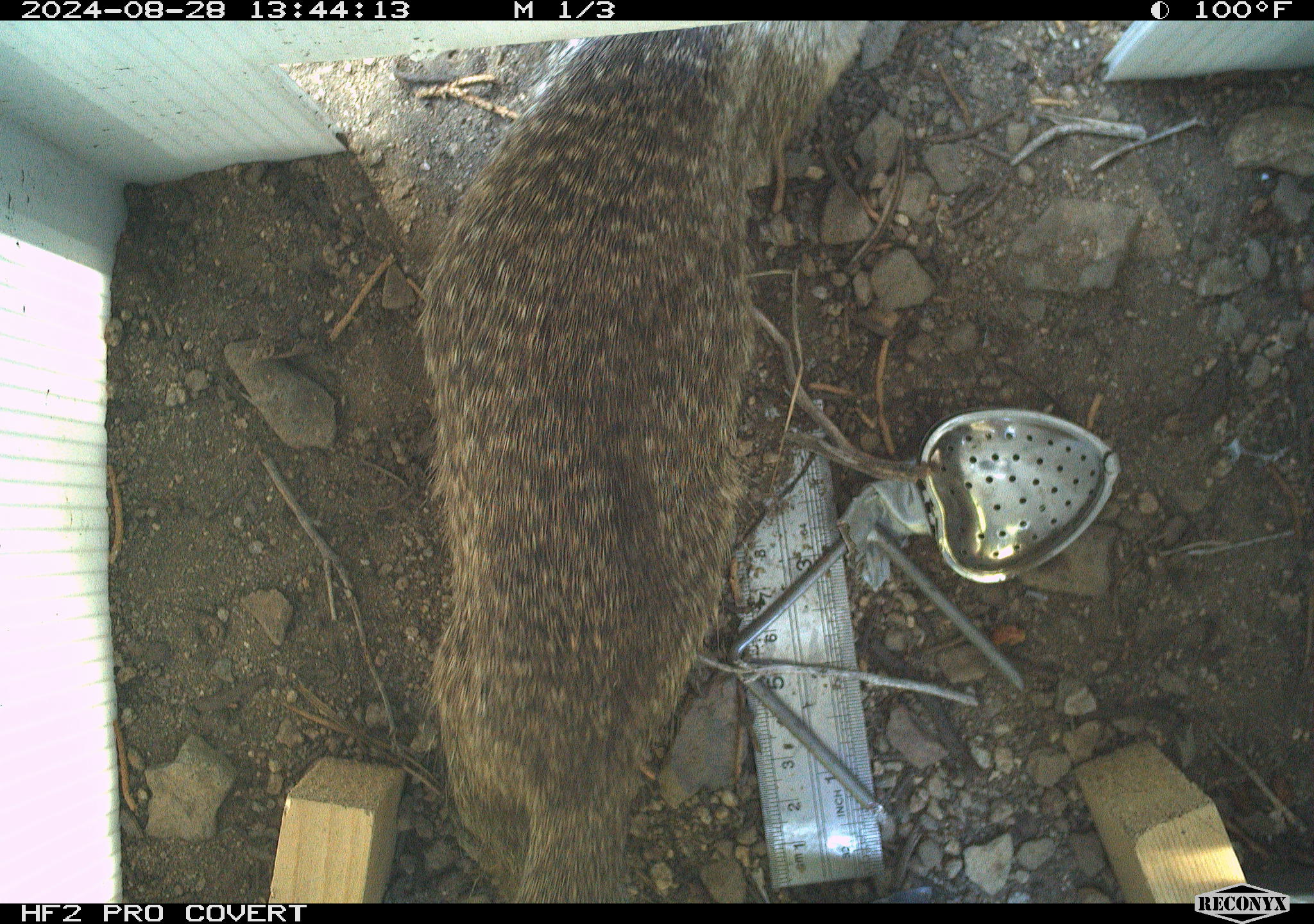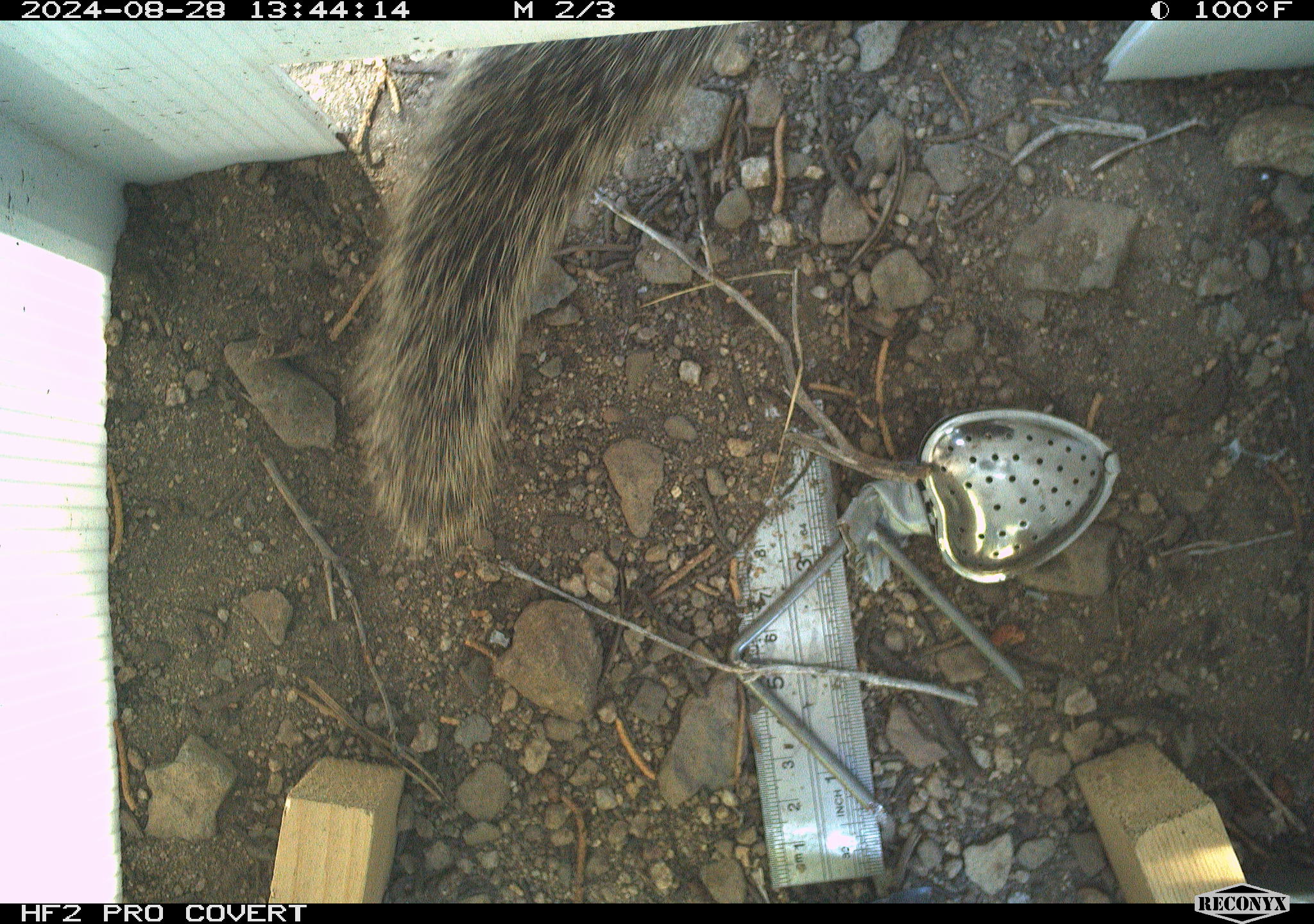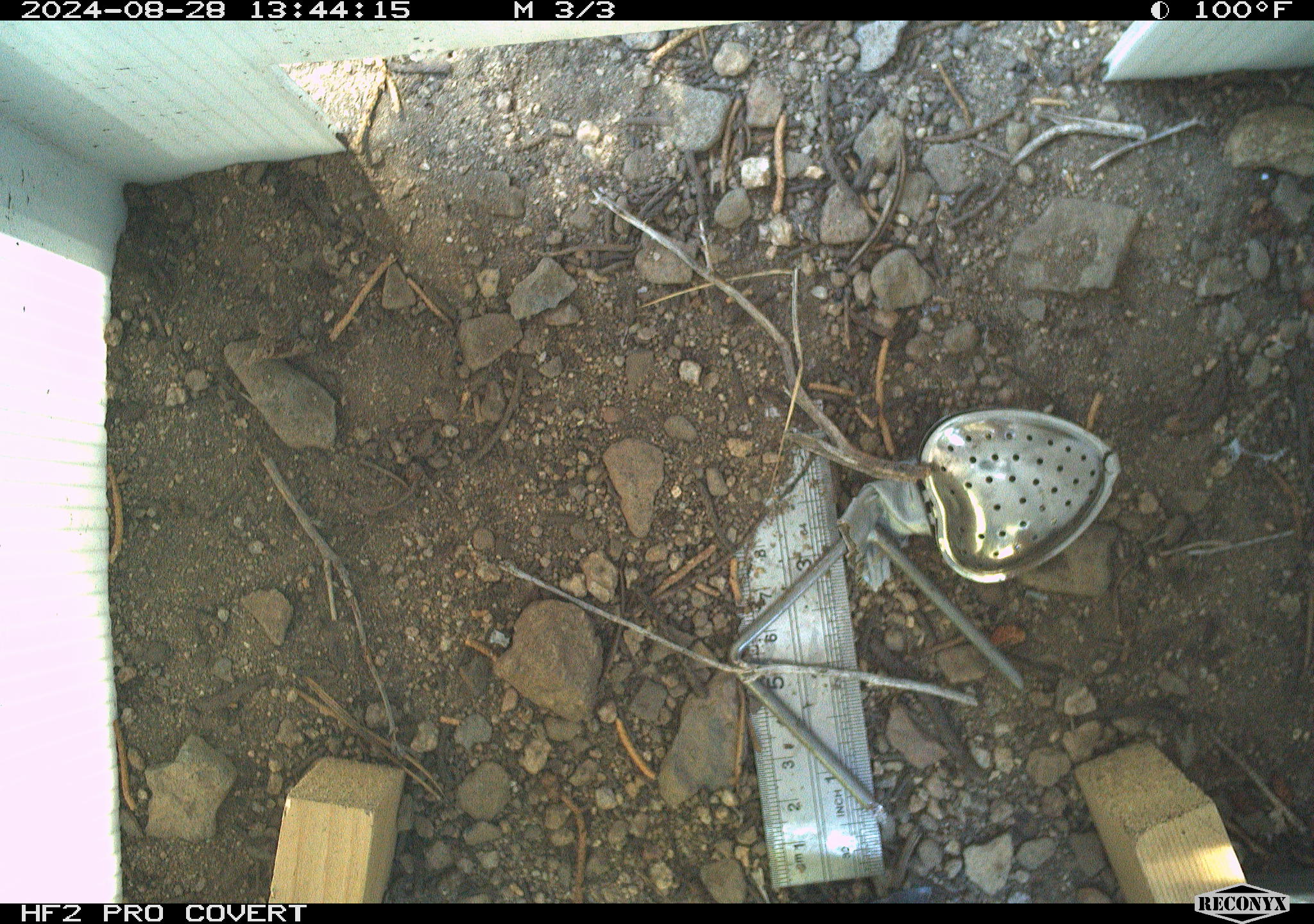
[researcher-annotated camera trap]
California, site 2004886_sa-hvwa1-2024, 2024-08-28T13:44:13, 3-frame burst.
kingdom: Animalia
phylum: Chordata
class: Mammalia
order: Rodentia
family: Sciuridae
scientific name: Sciuridae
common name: squirrels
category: sciuridae family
Sciuridae family (squirrels) (Sciuridae).